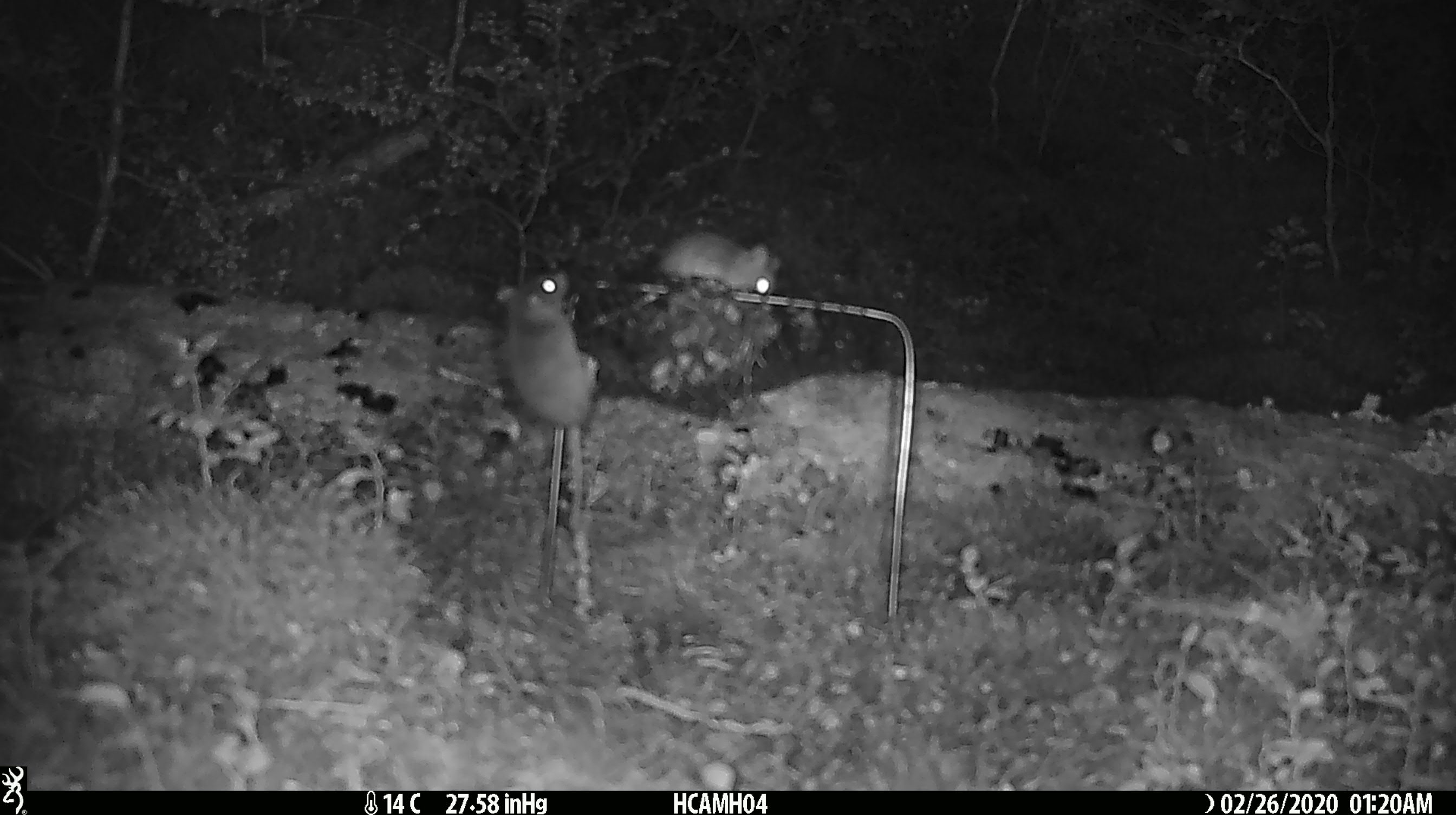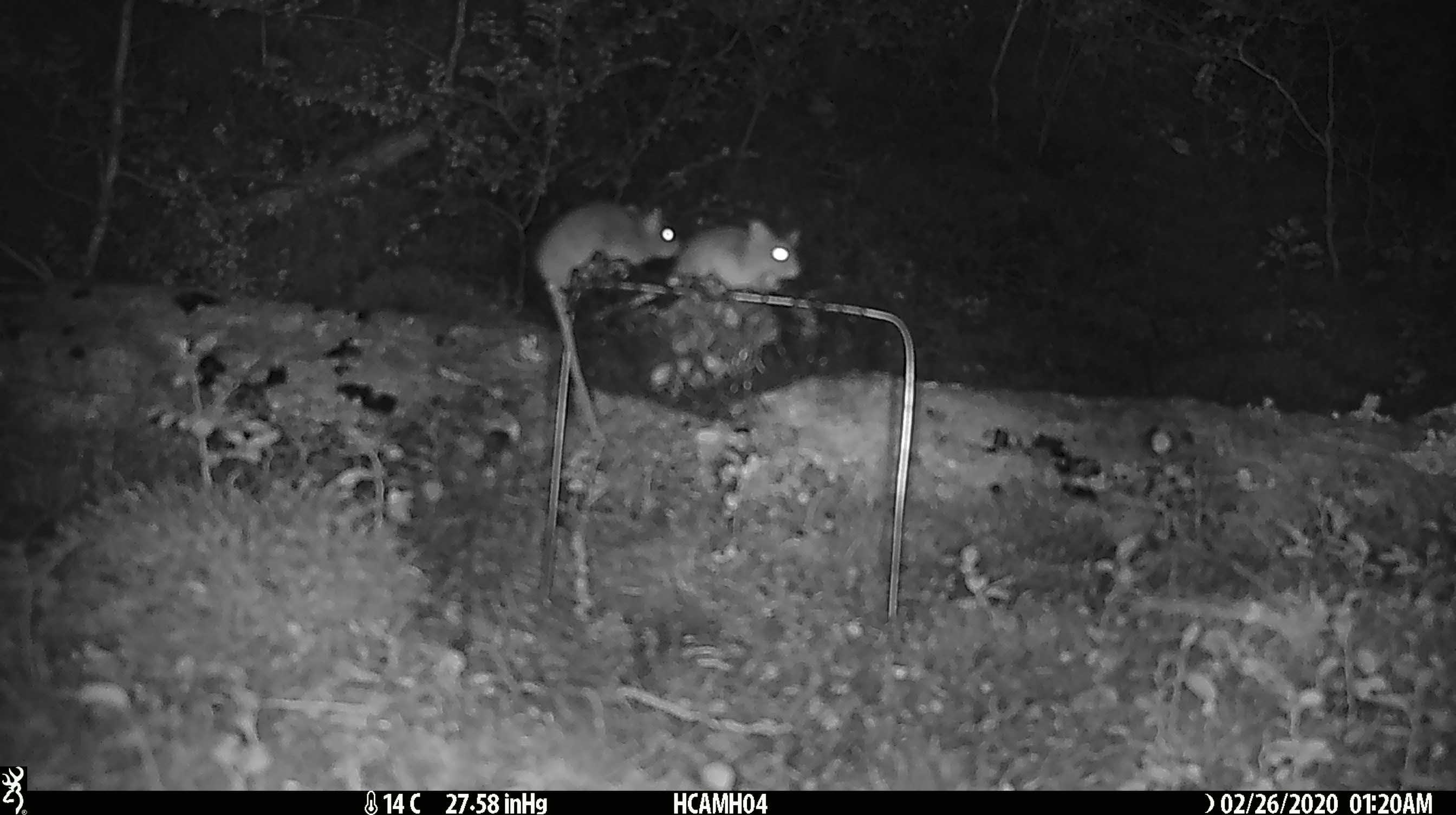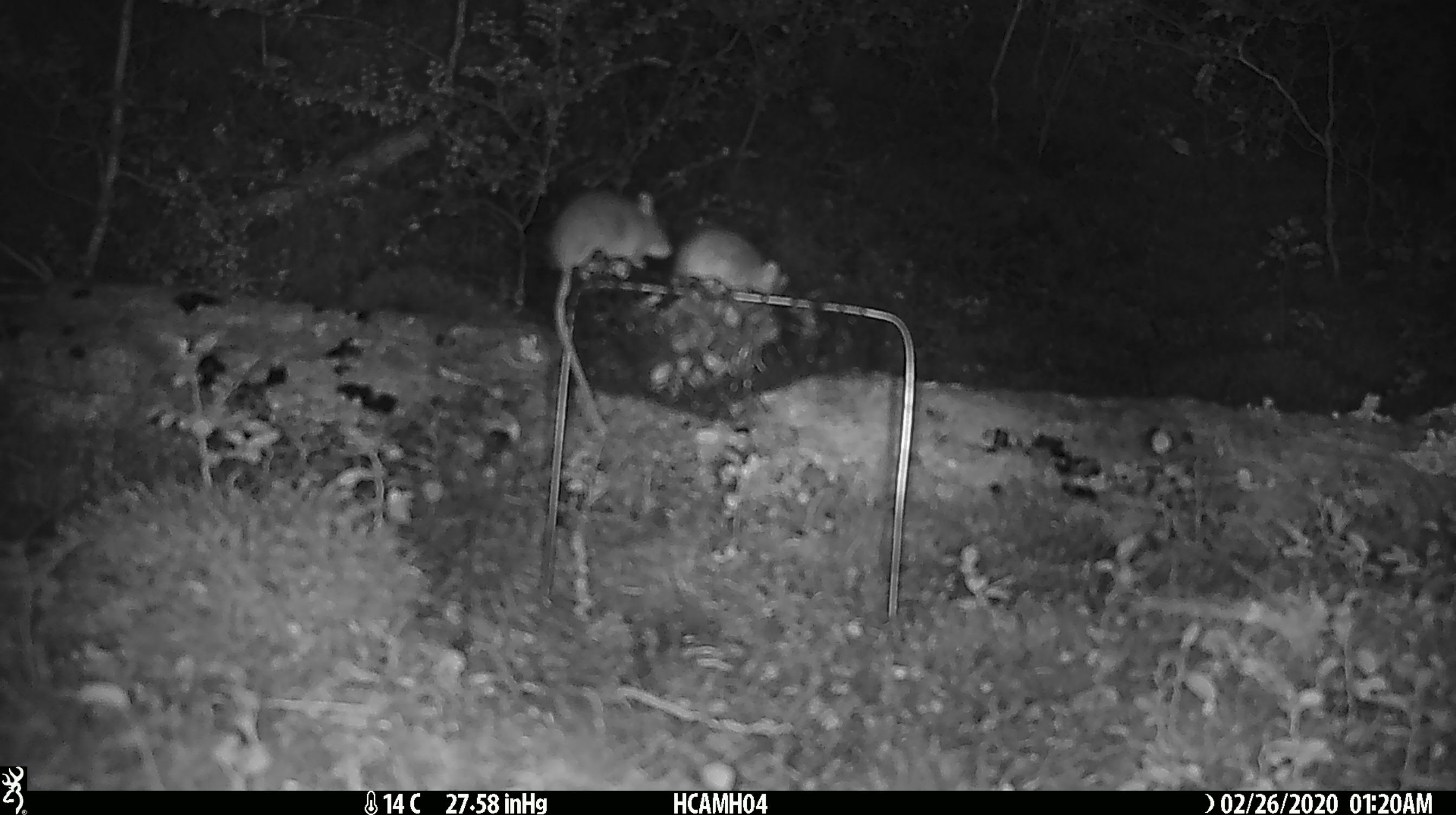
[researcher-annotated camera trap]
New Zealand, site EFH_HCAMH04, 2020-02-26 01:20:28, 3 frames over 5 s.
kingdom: Animalia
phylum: Chordata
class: Mammalia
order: Rodentia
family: Muridae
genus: Mus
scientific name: Mus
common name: mouse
Mouse (Mus).